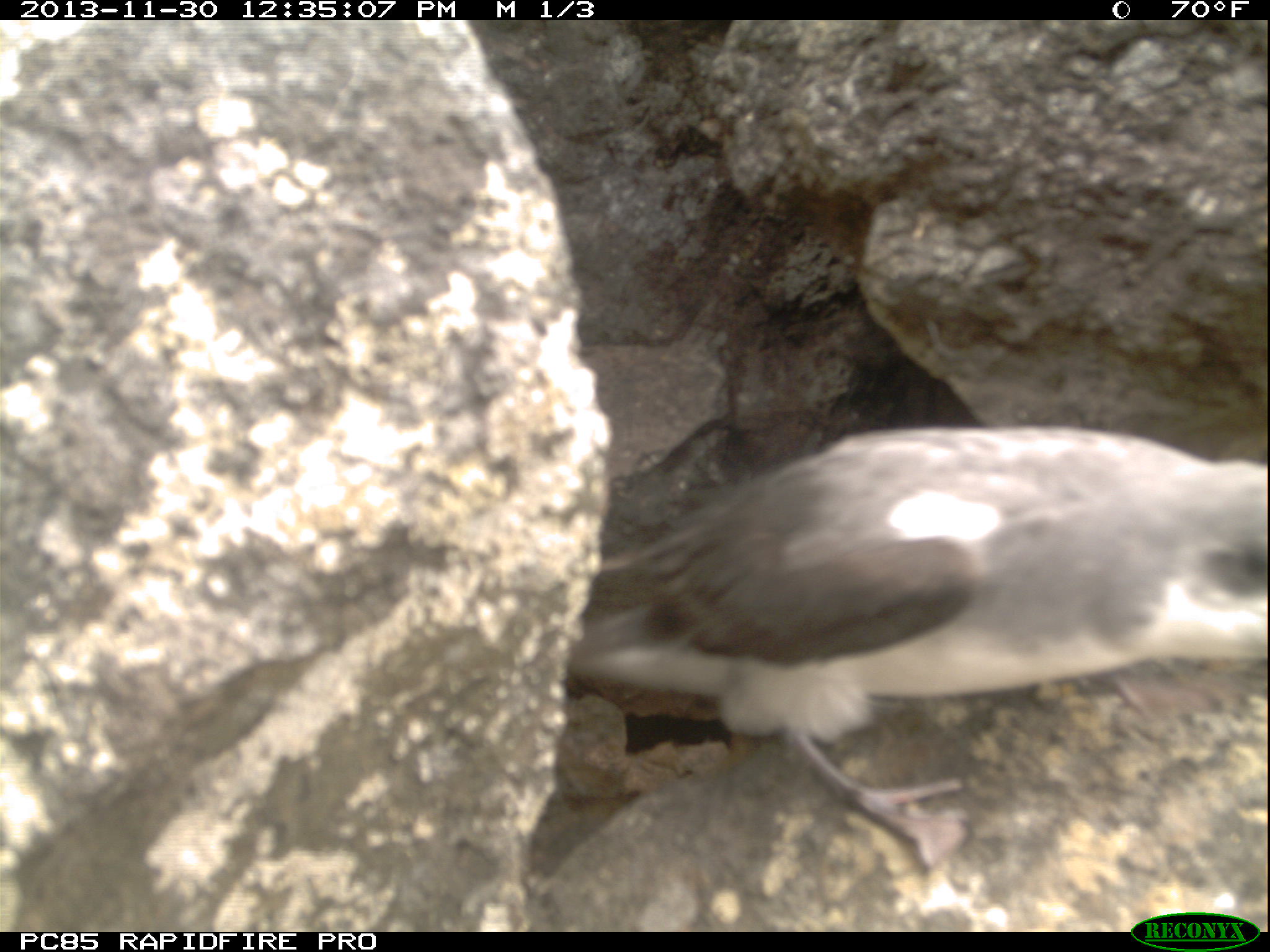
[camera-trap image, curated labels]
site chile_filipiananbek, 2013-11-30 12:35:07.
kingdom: Animalia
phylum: Chordata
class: Aves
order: Procellariiformes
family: Procellariidae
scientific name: Procellariidae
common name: petrel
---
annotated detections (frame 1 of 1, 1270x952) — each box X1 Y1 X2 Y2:
petrel: 548 415 1256 900